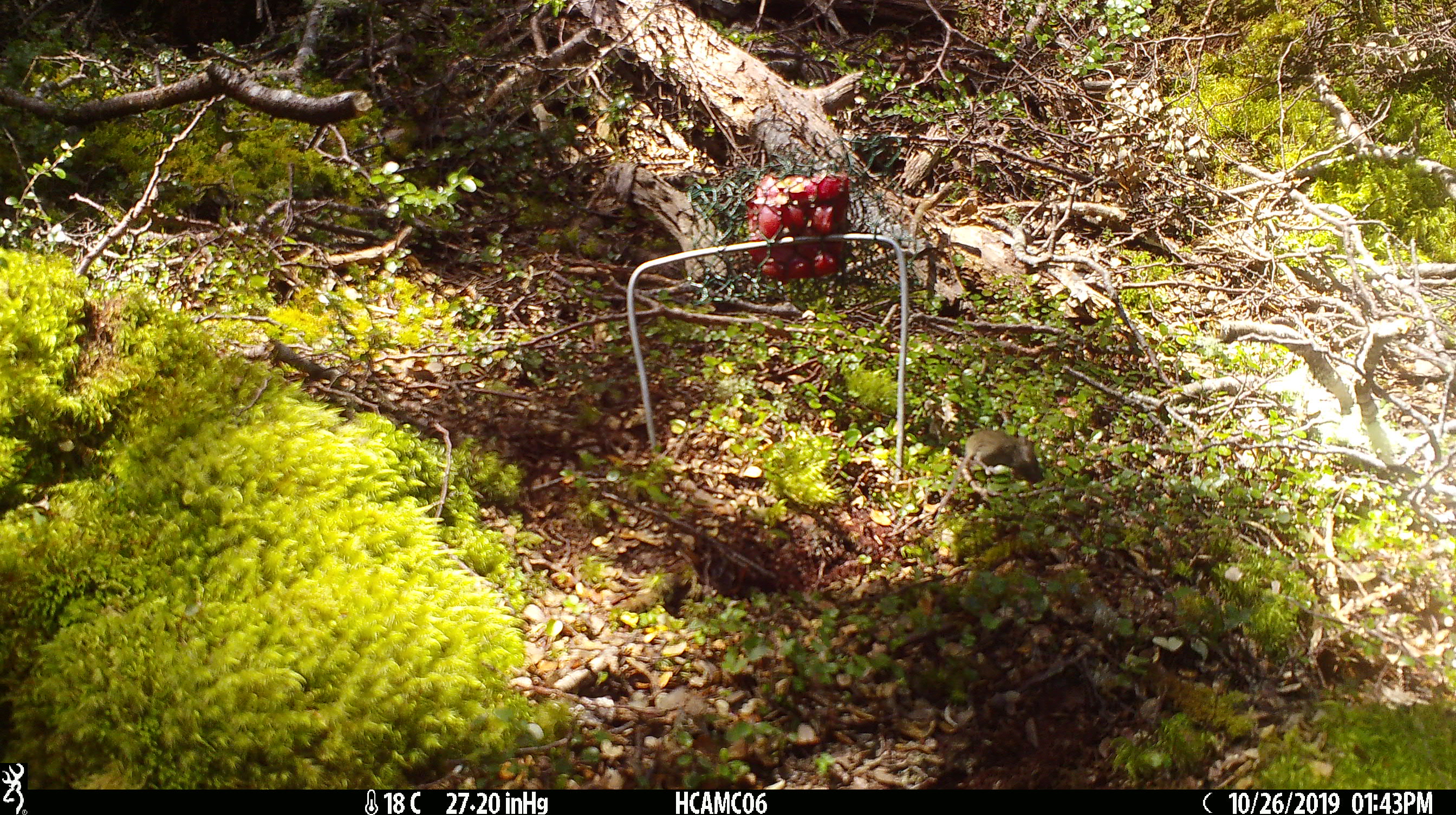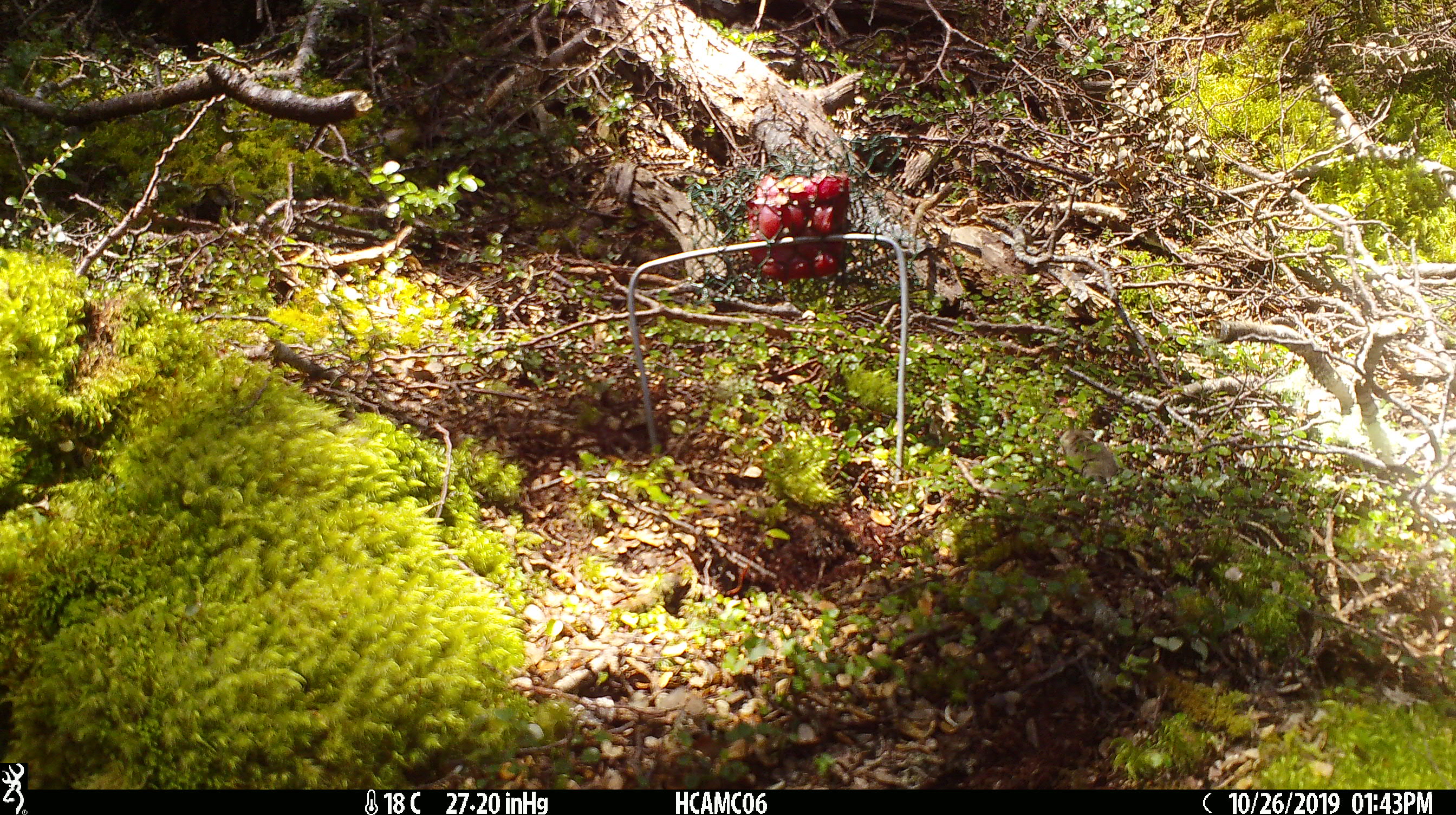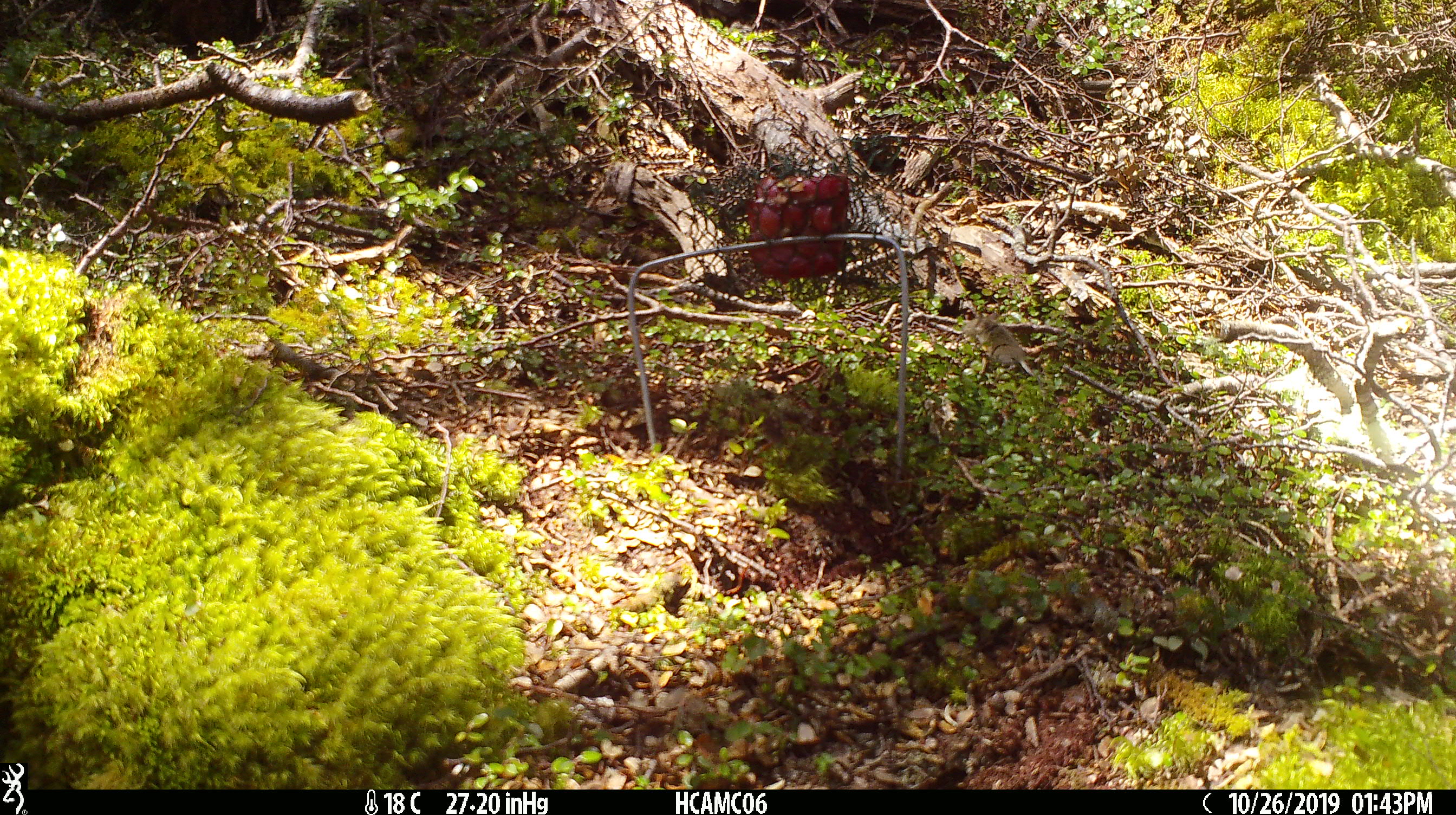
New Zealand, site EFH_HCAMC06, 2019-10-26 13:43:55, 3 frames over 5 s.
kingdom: Animalia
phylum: Chordata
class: Mammalia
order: Rodentia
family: Muridae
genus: Mus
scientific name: Mus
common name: mouse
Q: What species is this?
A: Mouse (Mus).